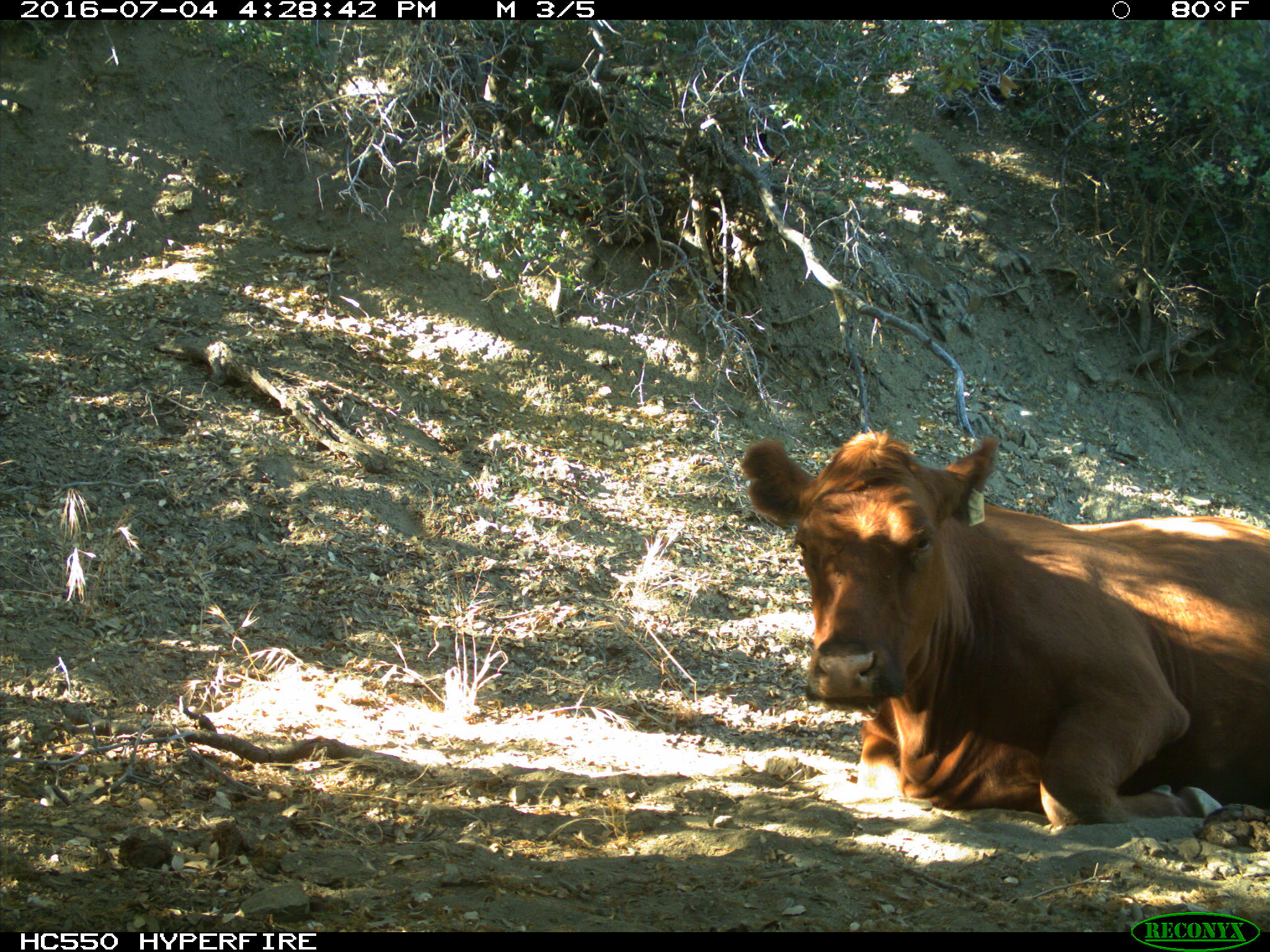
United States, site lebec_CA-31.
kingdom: Animalia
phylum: Chordata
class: Mammalia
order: Artiodactyla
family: Bovidae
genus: Bos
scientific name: Bos taurus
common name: domestic cow